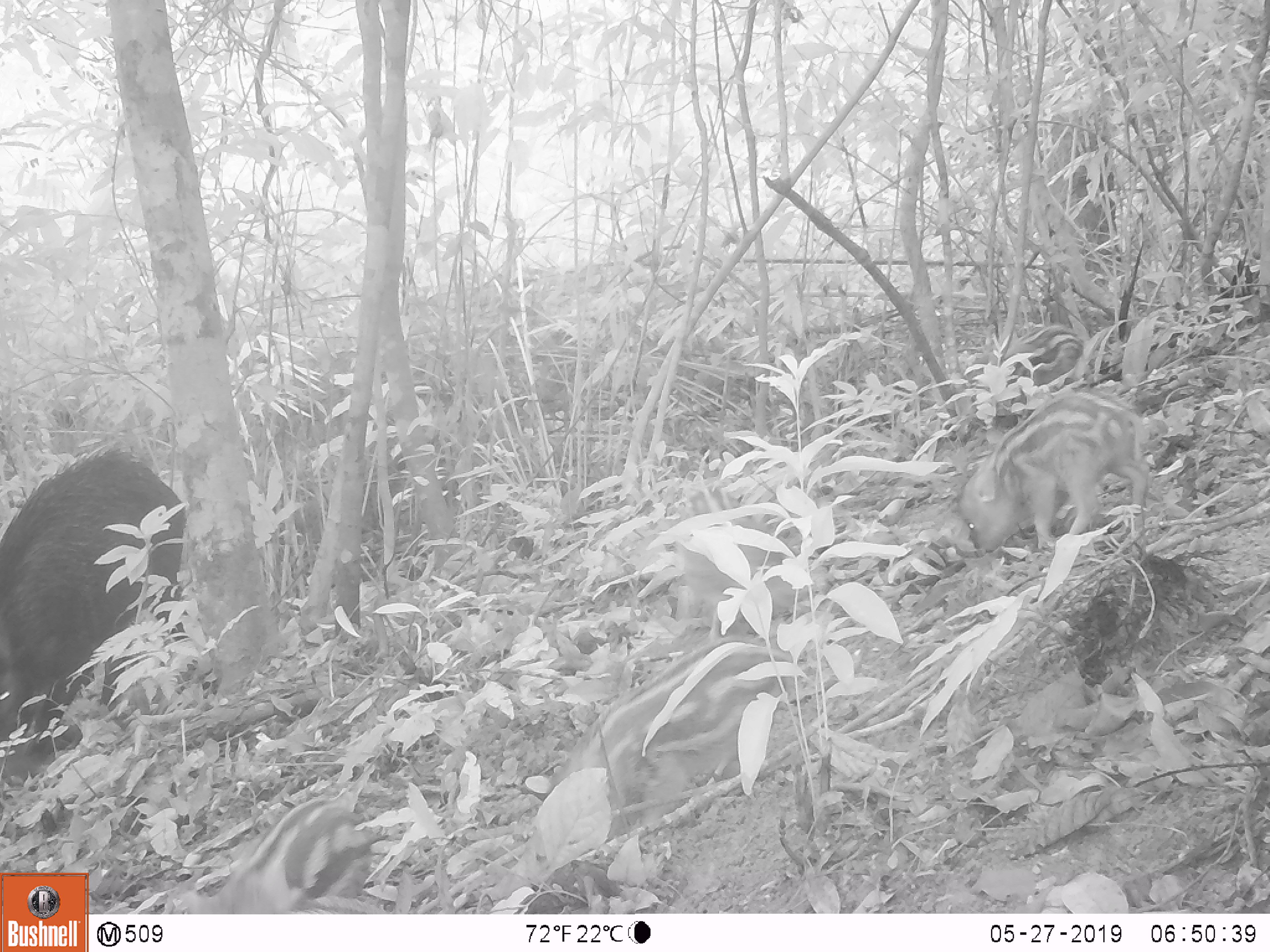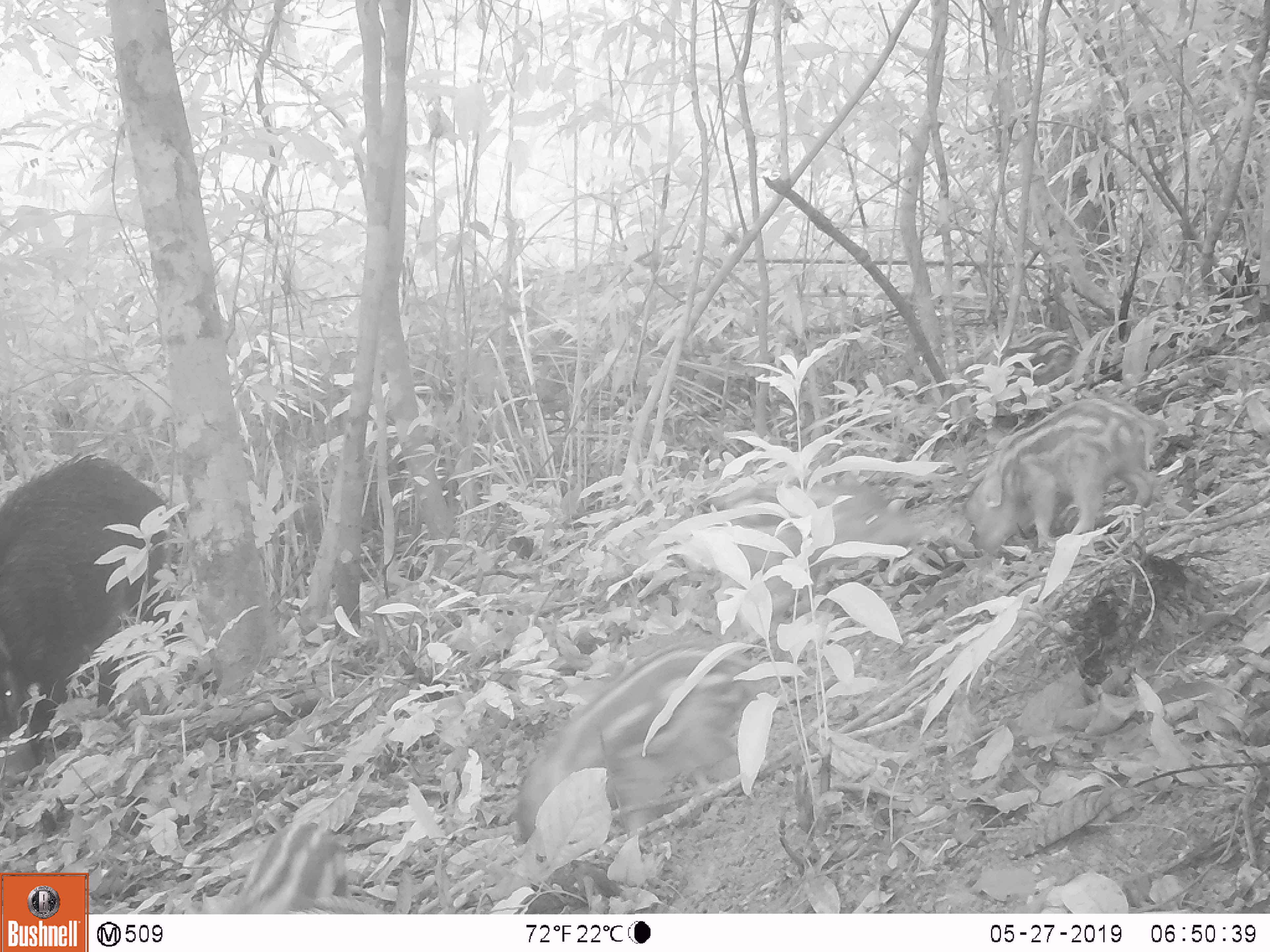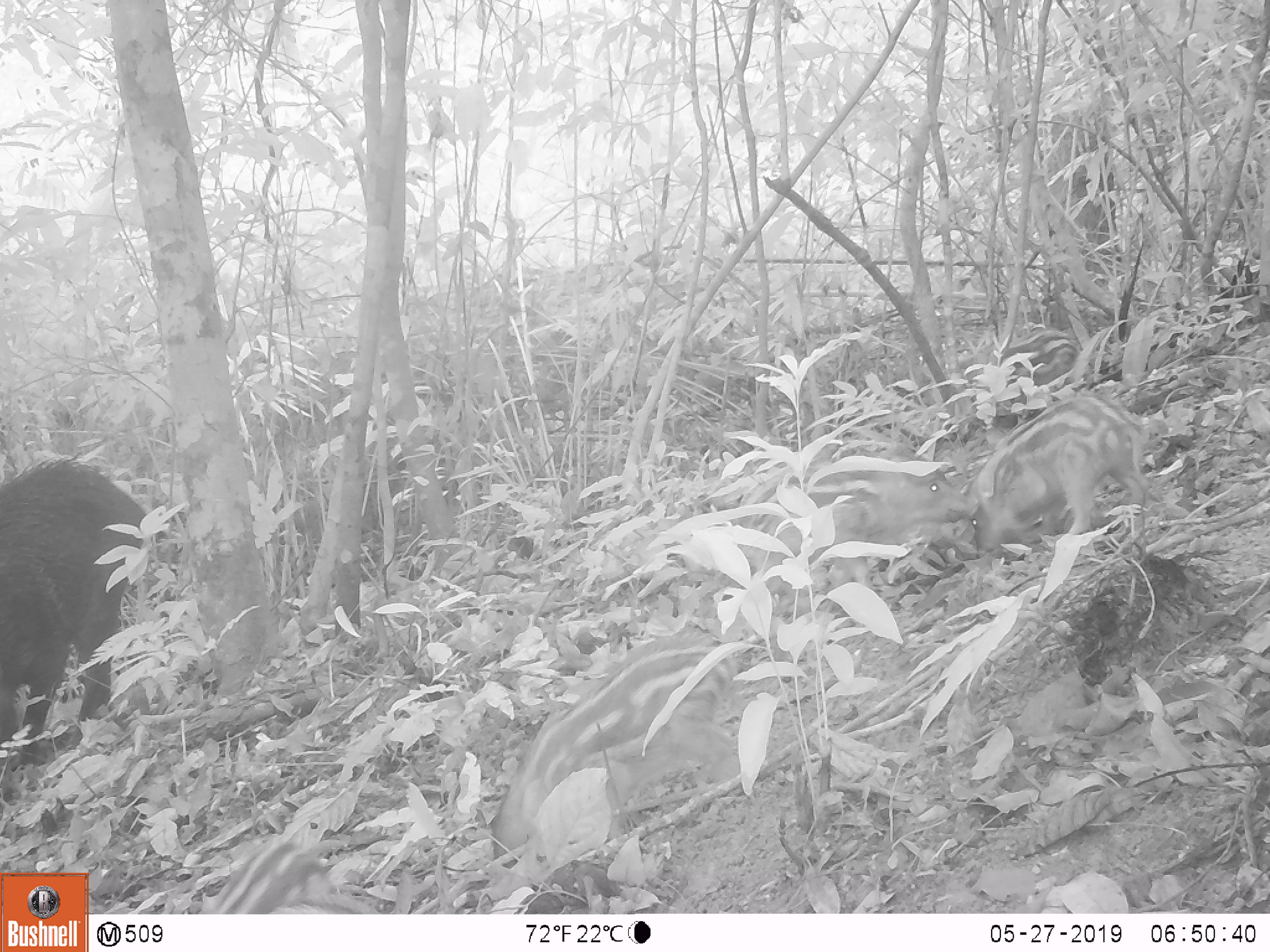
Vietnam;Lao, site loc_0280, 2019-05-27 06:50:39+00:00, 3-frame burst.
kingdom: Animalia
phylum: Chordata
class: Mammalia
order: Artiodactyla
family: Suidae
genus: Sus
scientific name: Sus scrofa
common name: eurasian wild pig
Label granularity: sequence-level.